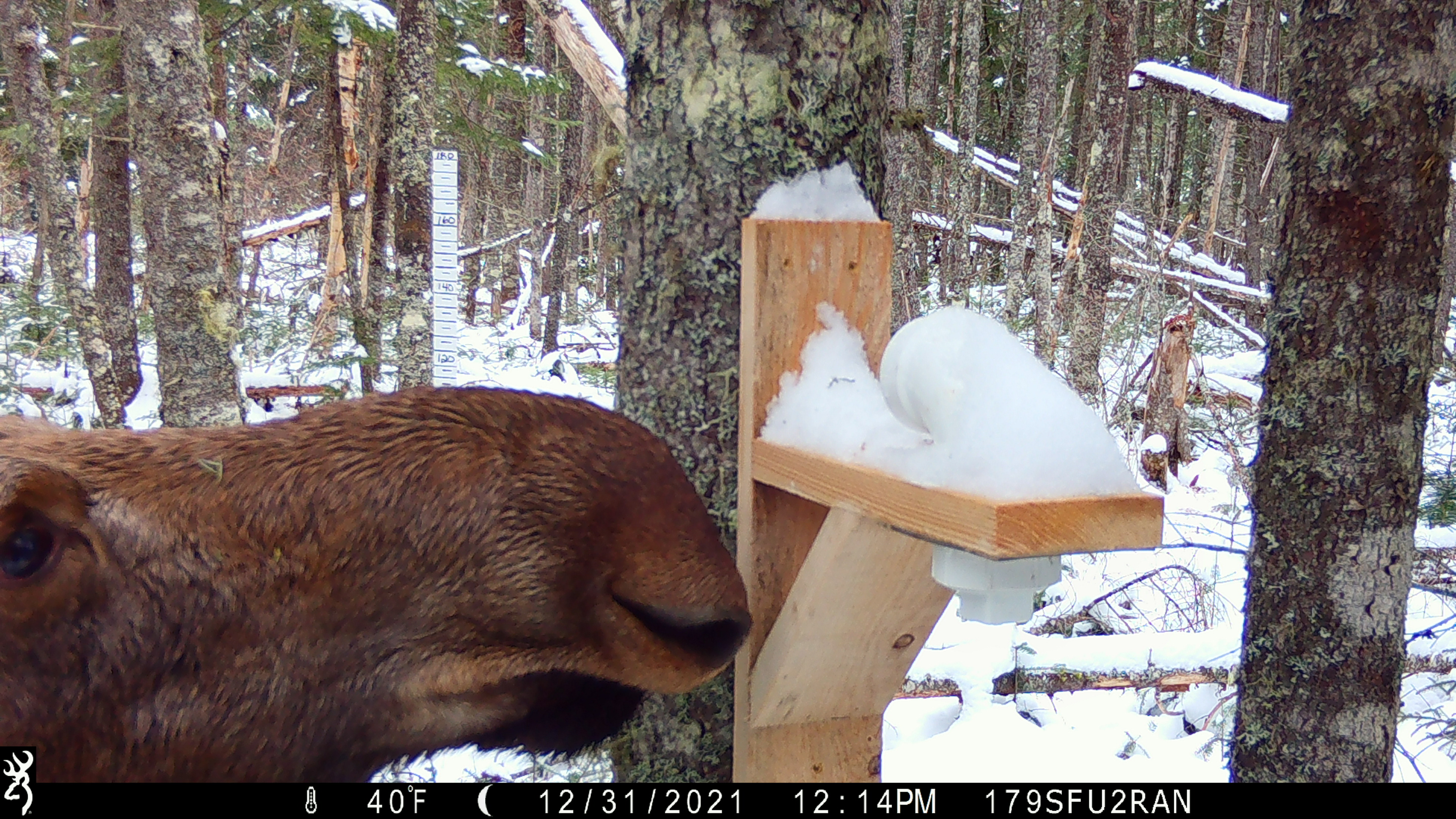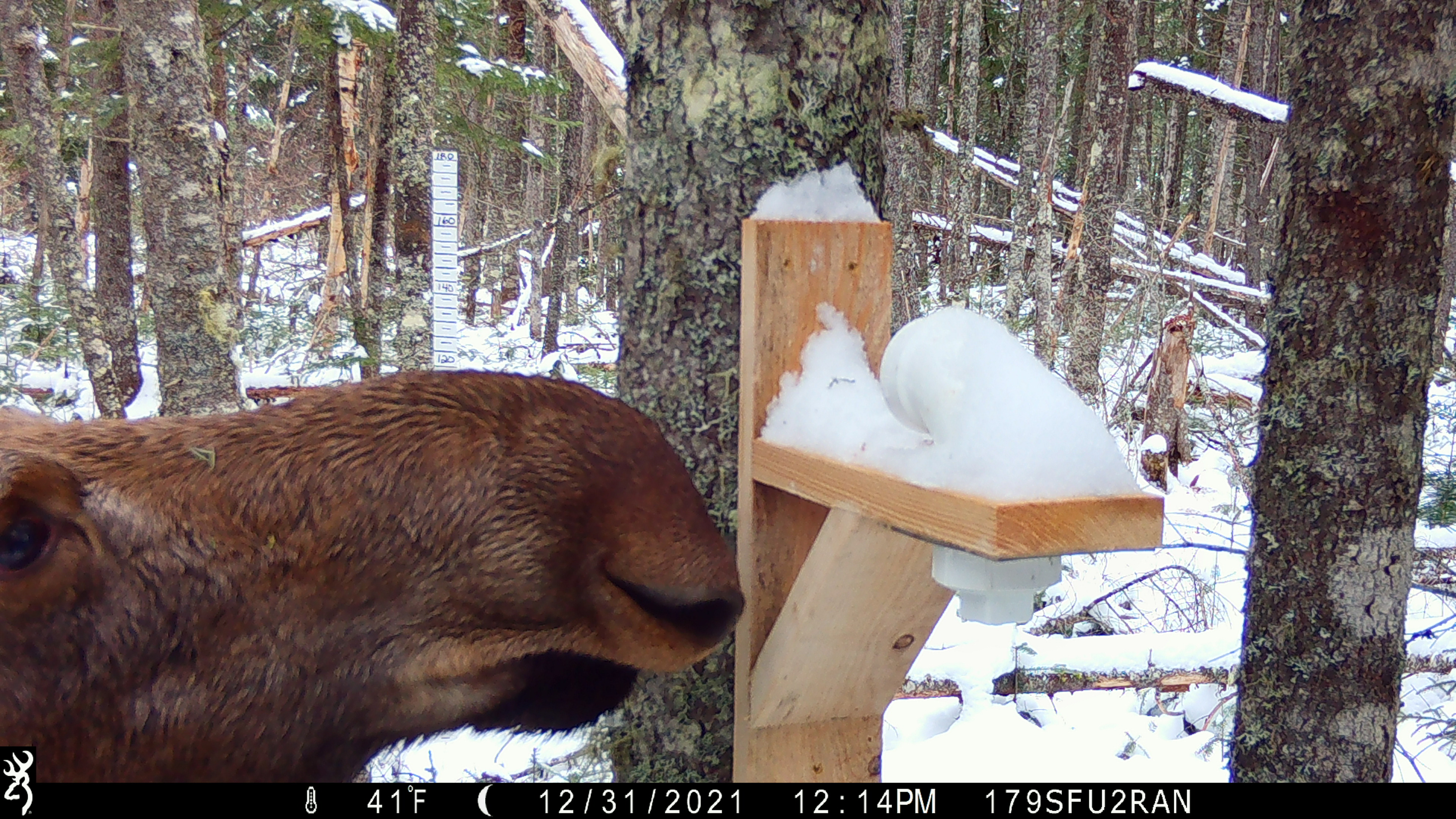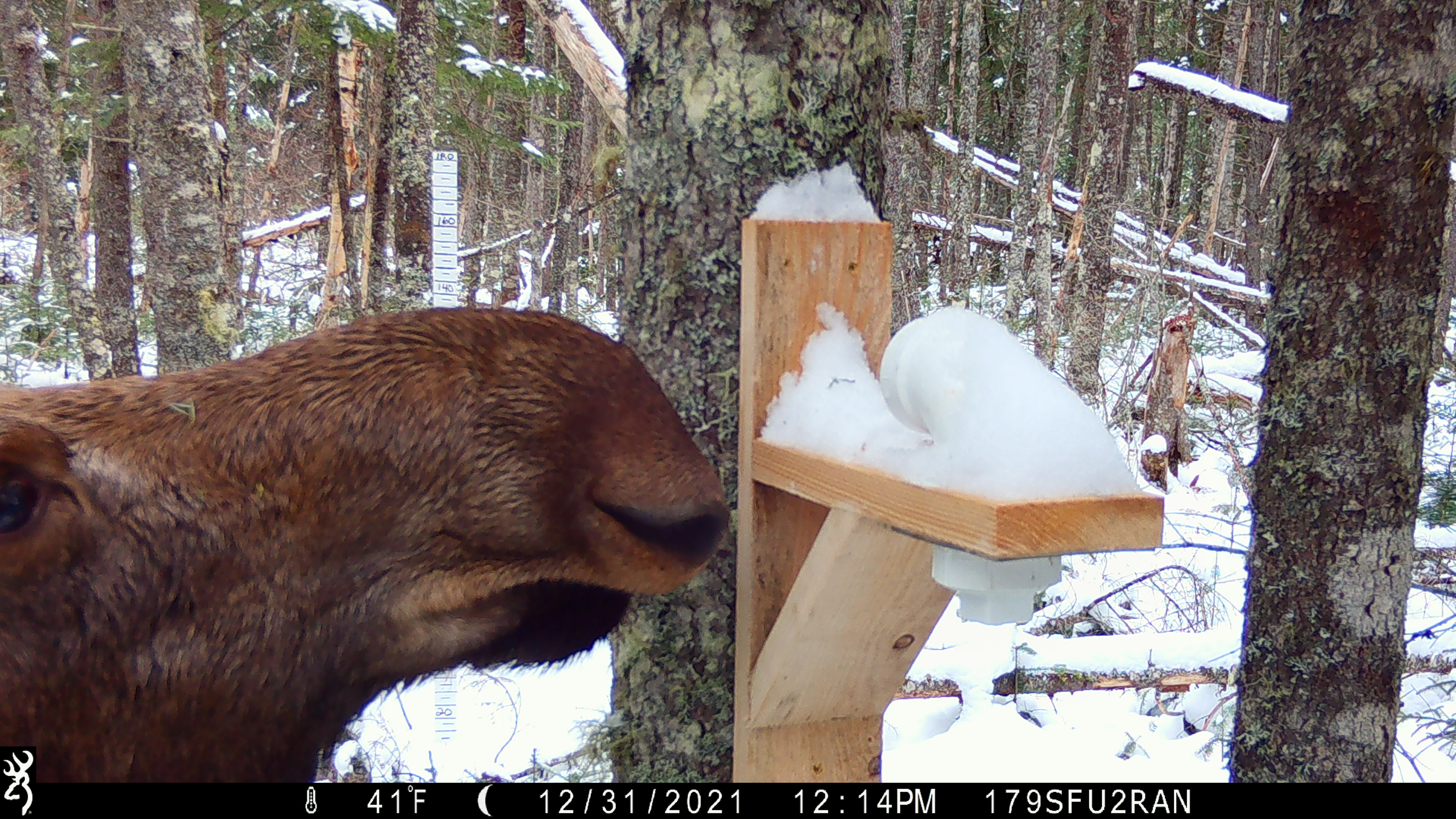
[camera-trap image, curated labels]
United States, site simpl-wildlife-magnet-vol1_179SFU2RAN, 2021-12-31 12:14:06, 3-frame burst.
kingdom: Animalia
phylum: Chordata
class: Mammalia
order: Artiodactyla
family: Cervidae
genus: Alces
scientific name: Alces alces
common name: moose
Moose (Alces alces).